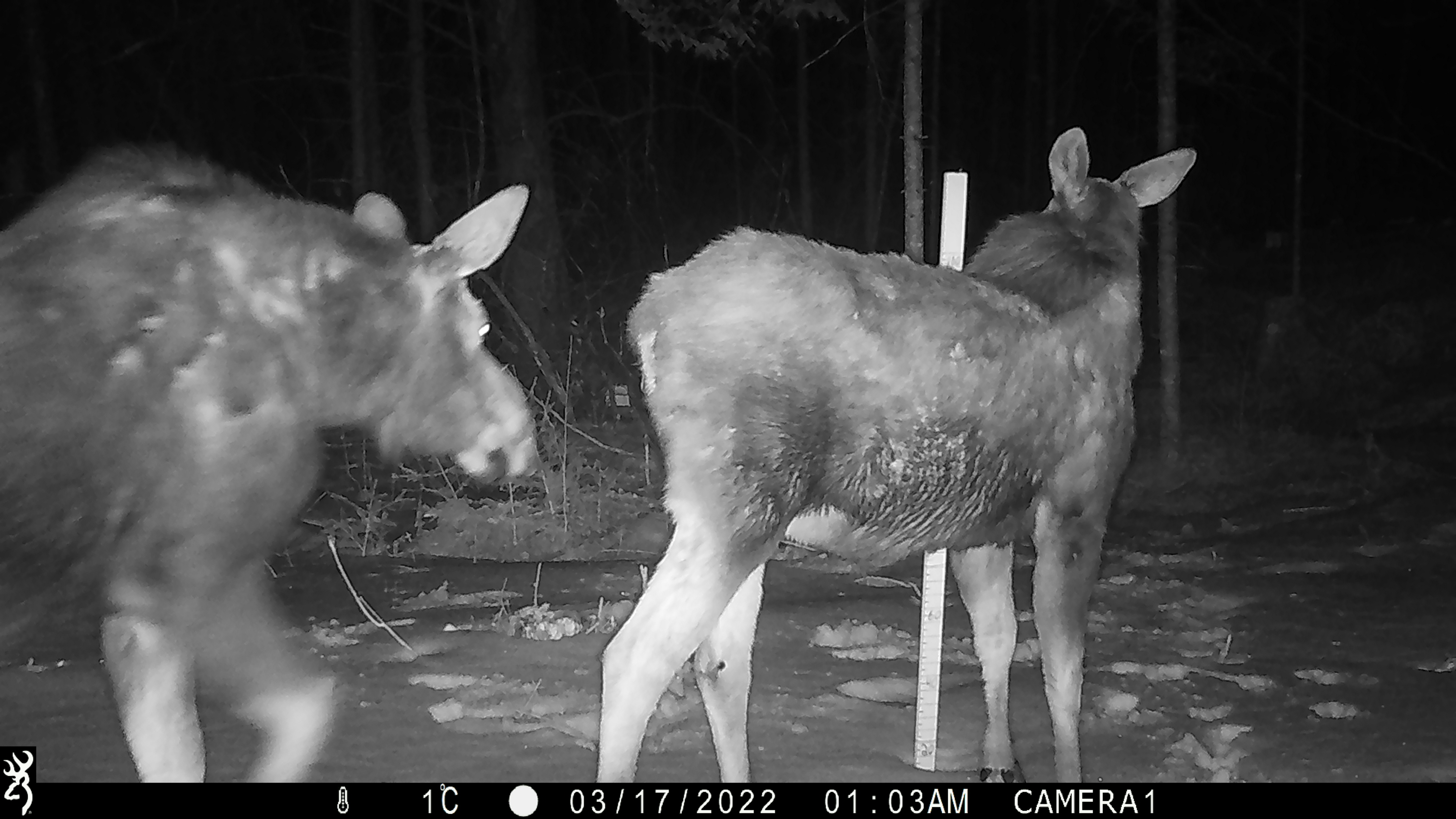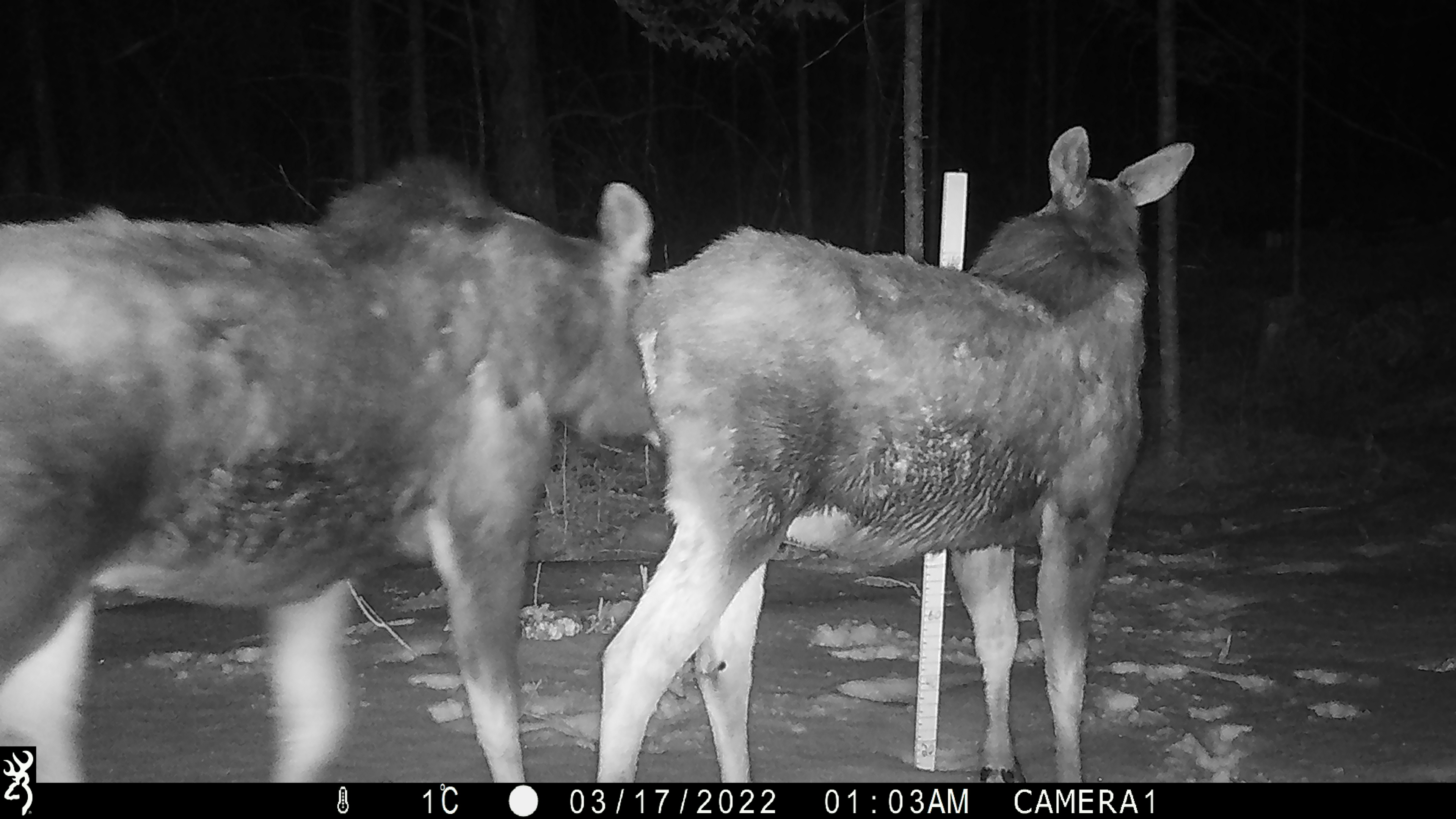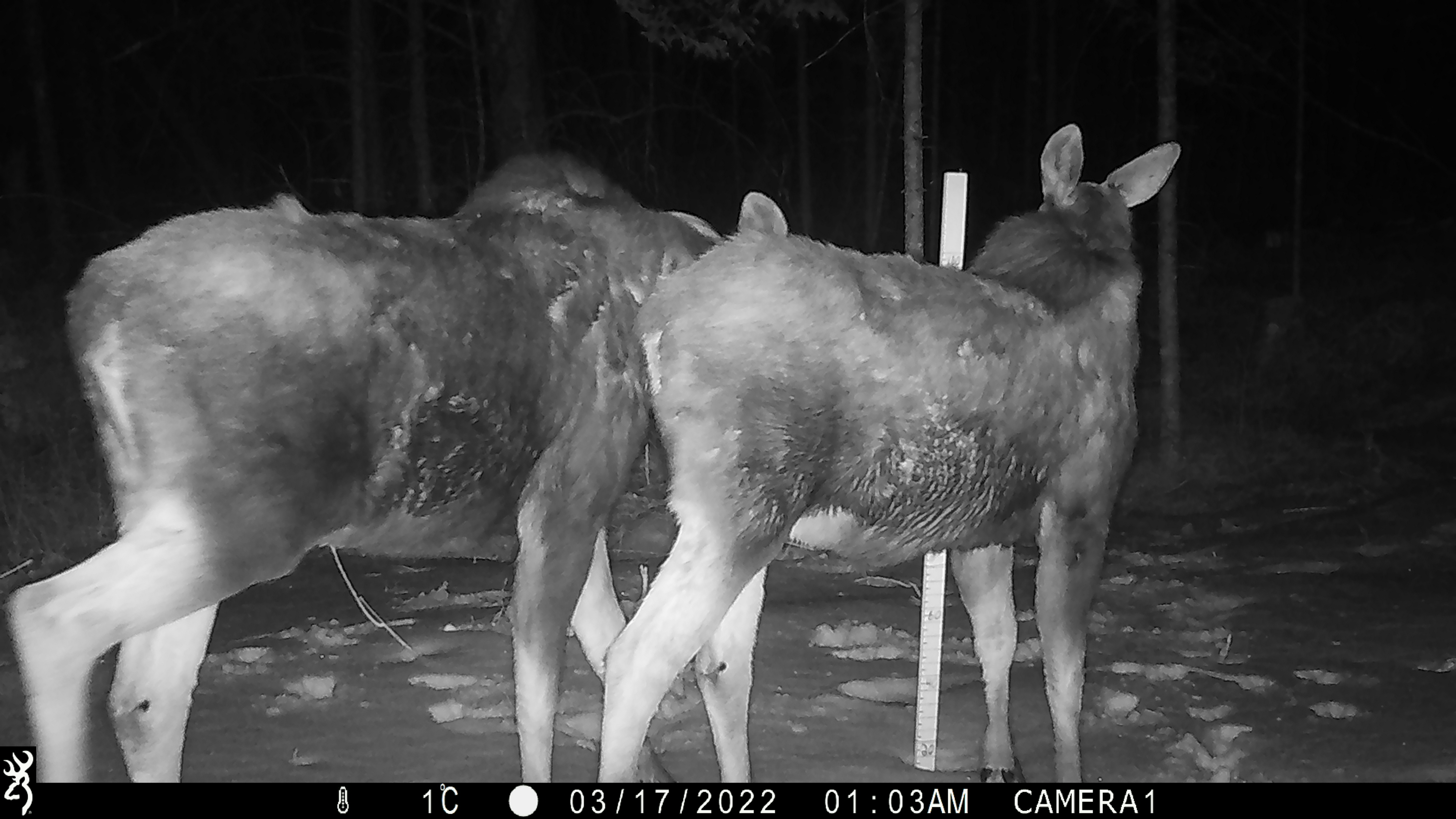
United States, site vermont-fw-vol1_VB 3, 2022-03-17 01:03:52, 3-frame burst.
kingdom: Animalia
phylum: Chordata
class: Mammalia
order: Artiodactyla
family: Cervidae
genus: Alces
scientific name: Alces alces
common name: moose